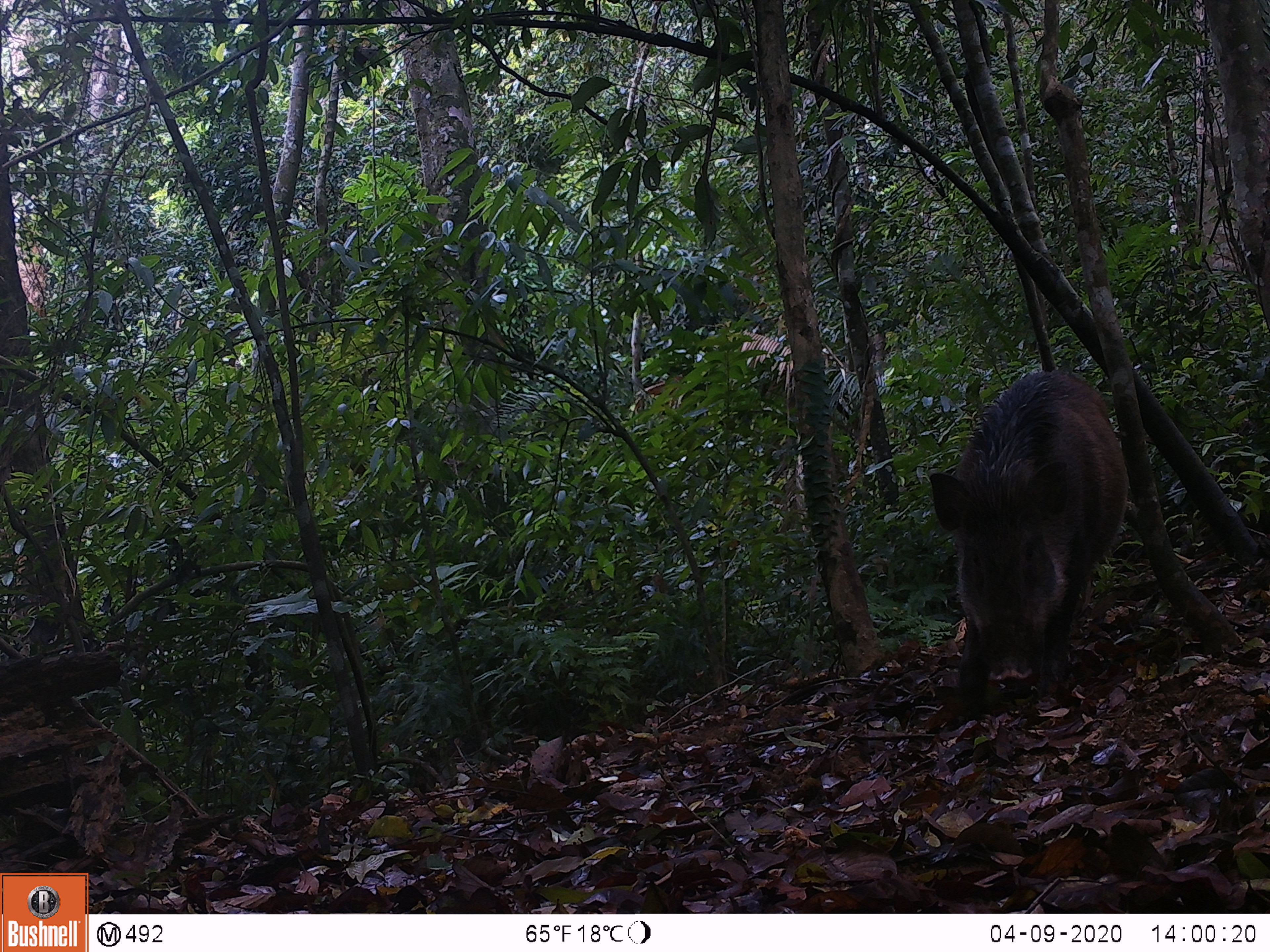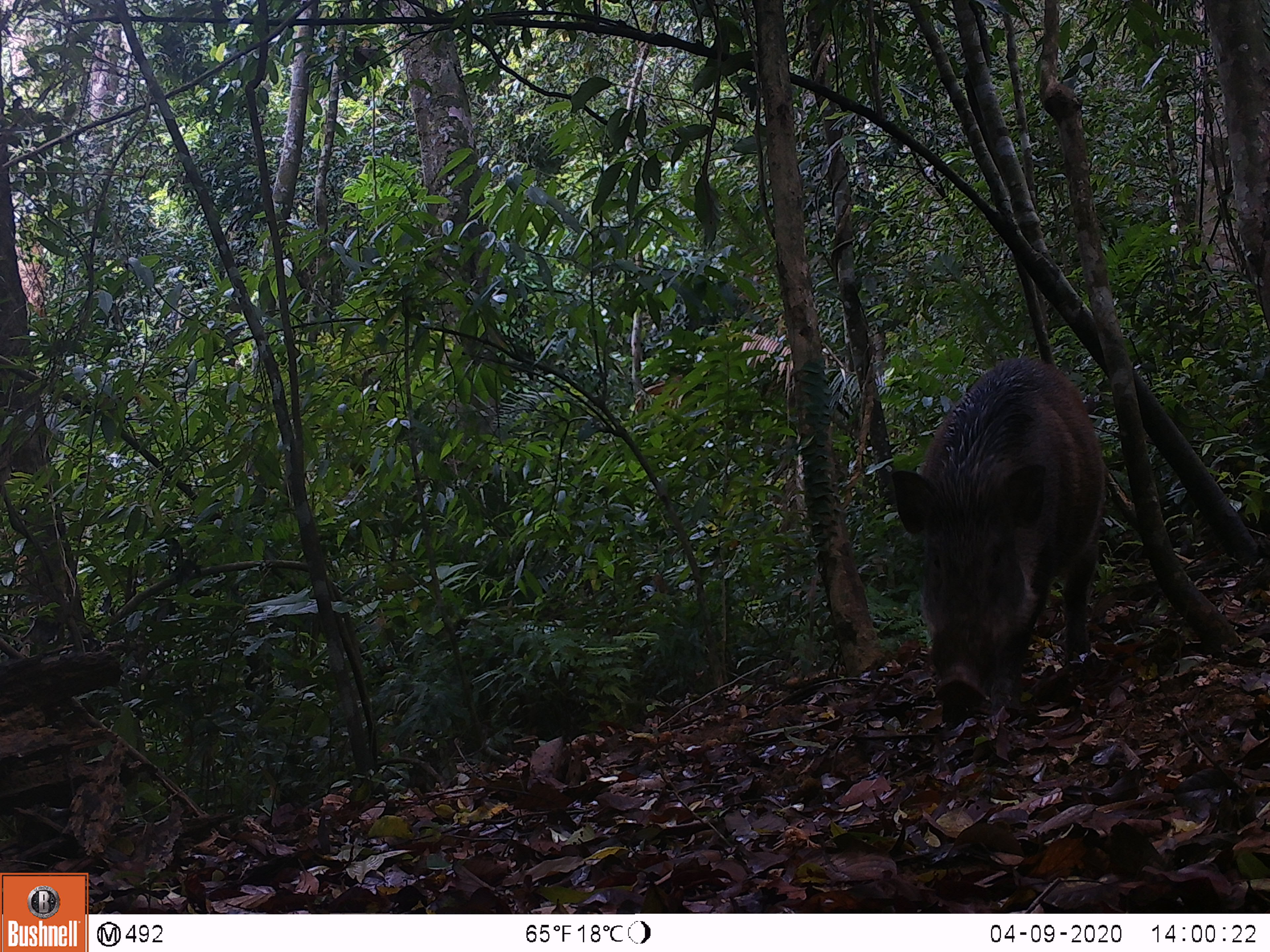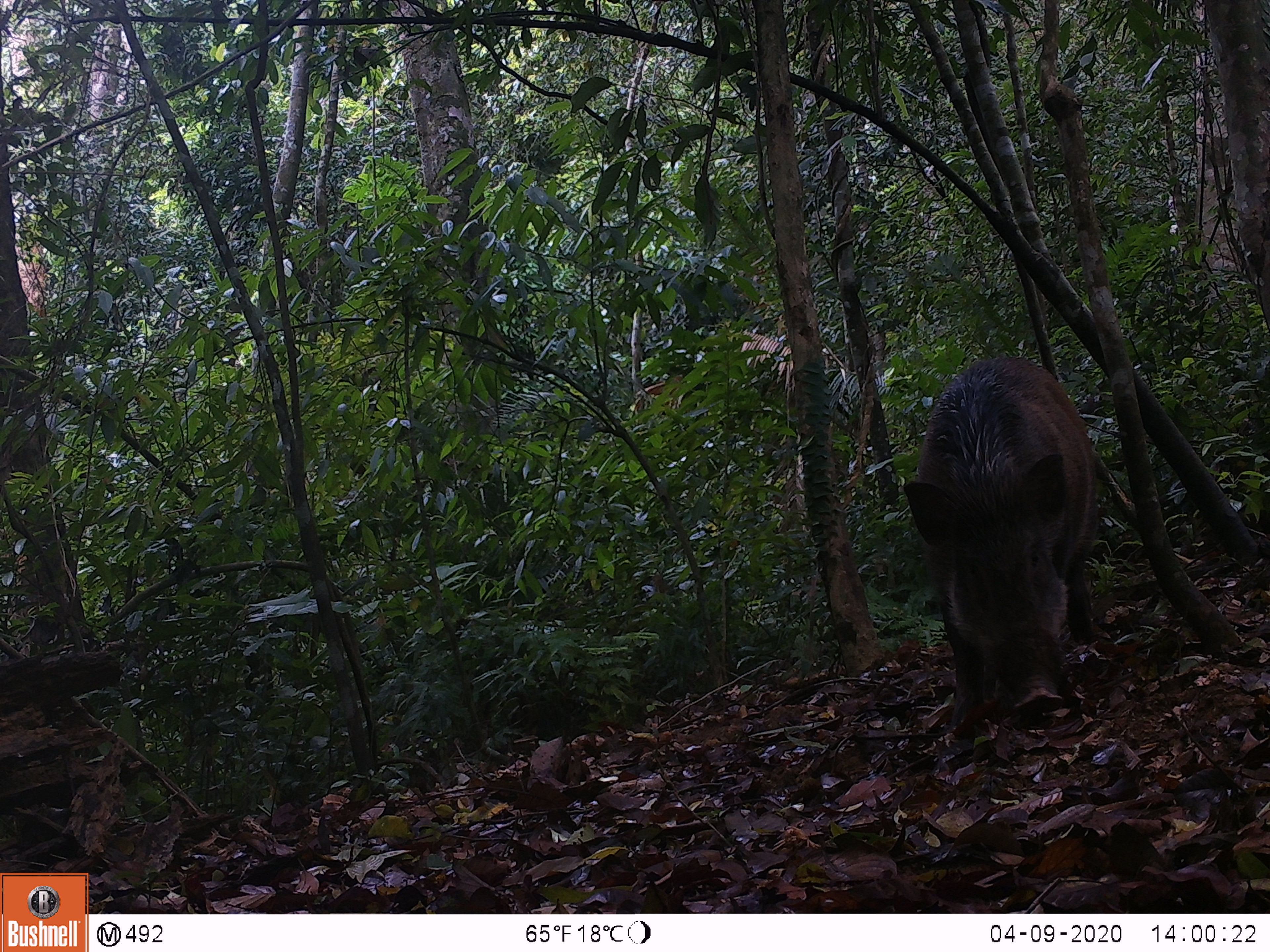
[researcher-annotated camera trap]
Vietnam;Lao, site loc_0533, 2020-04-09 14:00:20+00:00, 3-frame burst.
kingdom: Animalia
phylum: Chordata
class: Mammalia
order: Artiodactyla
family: Suidae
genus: Sus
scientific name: Sus scrofa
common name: eurasian wild pig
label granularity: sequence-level